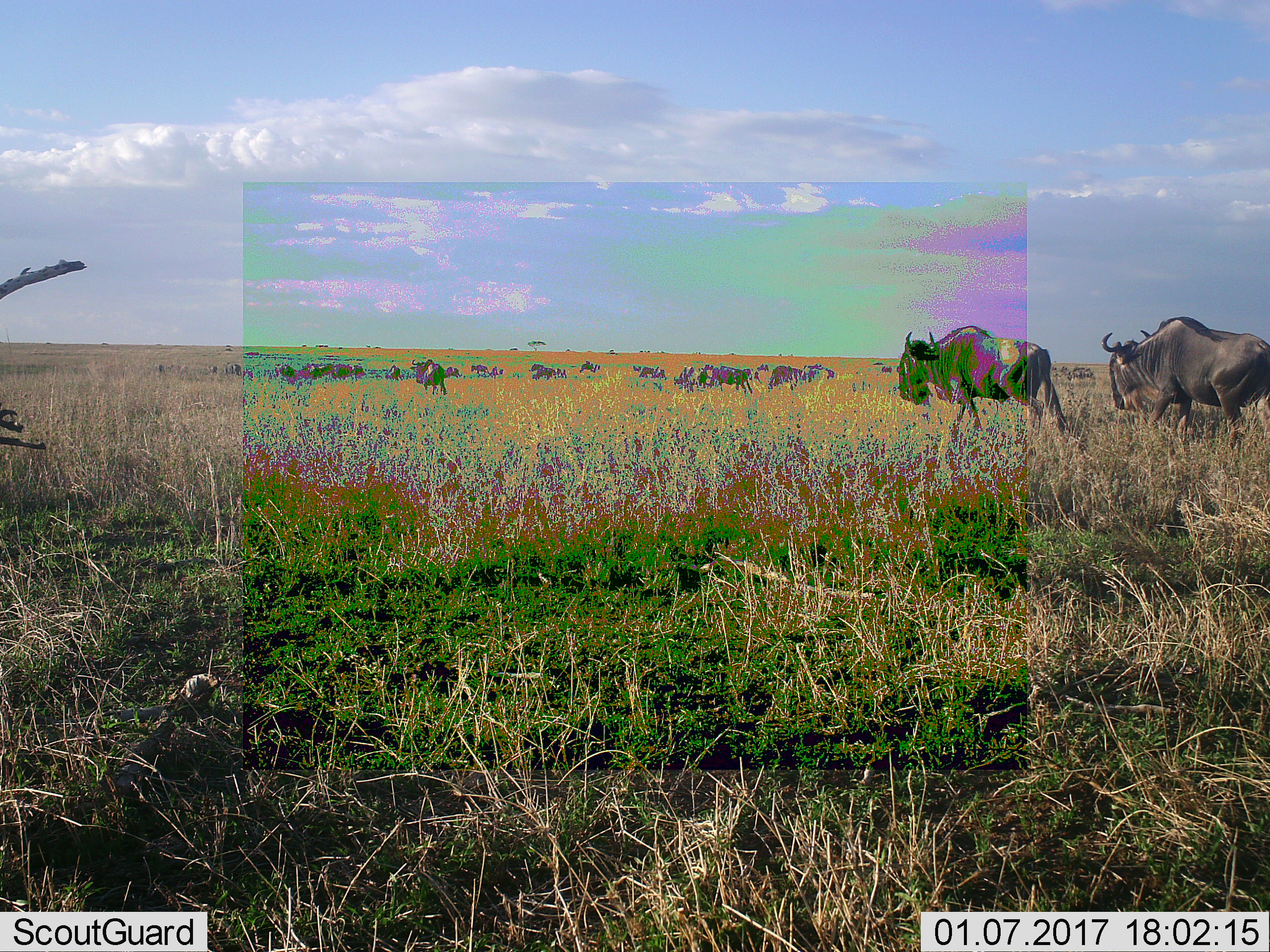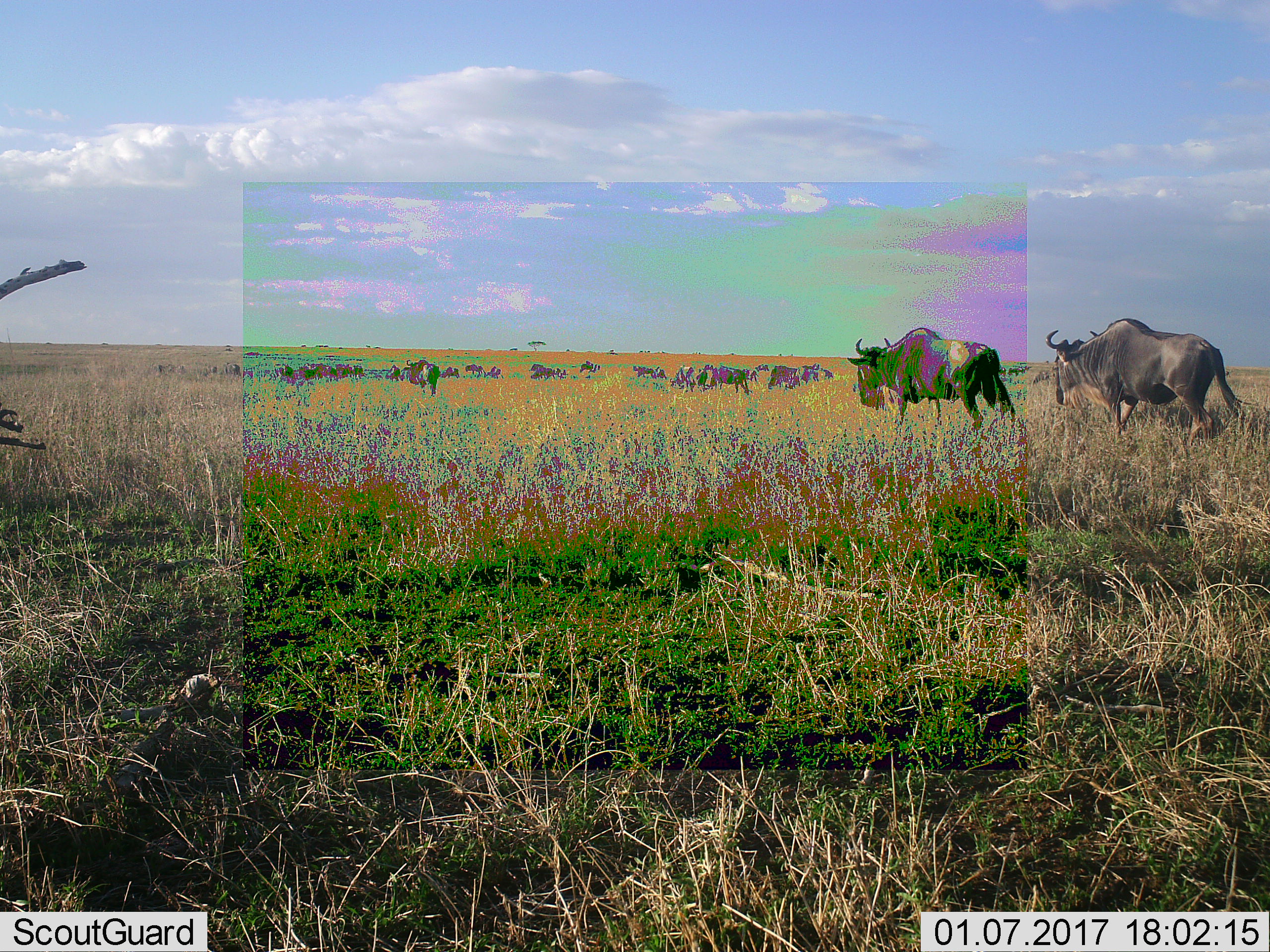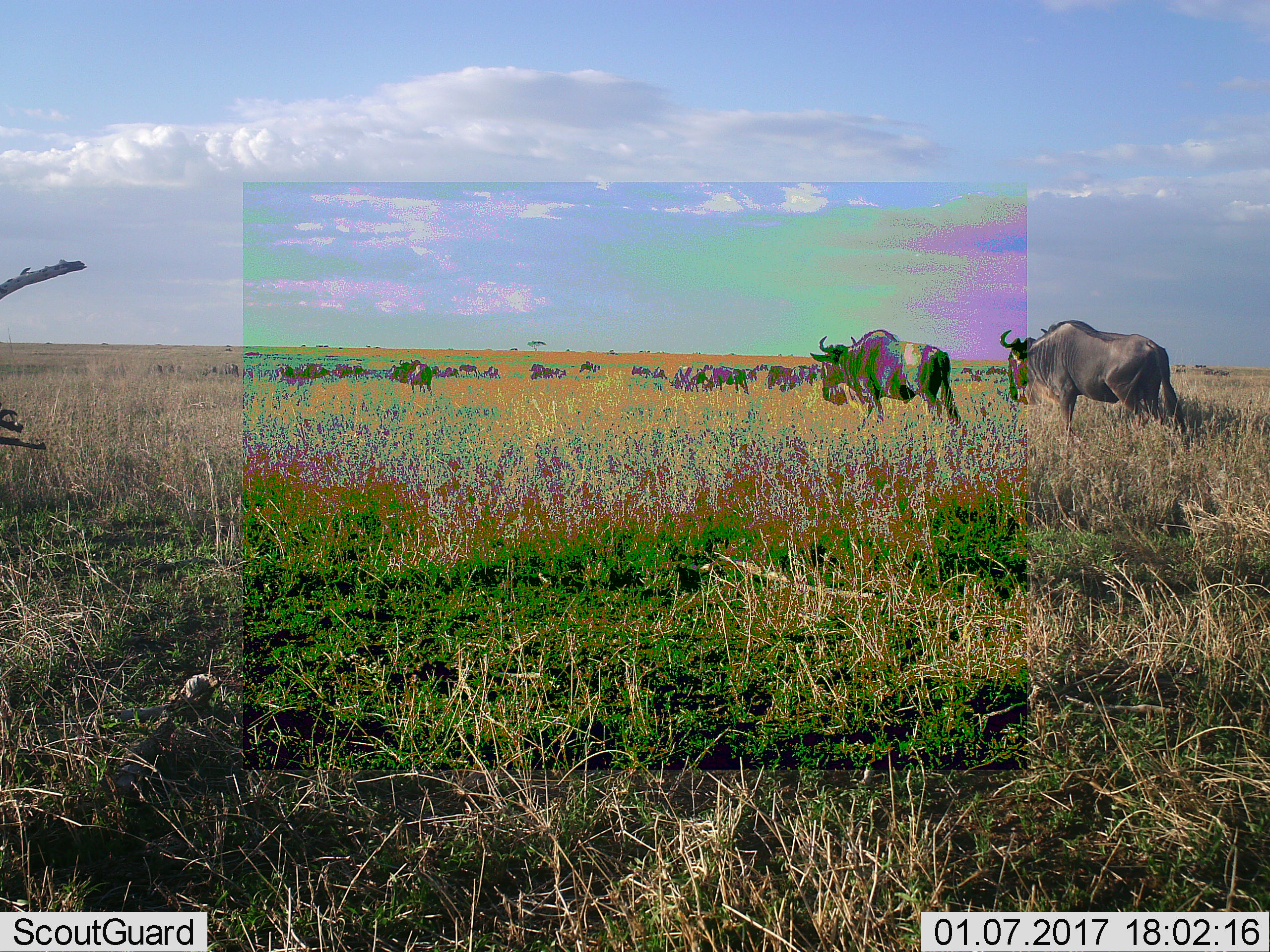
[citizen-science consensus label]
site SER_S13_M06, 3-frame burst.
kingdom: Animalia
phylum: Chordata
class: Mammalia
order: Artiodactyla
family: Bovidae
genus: Connochaetes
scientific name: Connochaetes taurinus taurinus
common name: blue wildebeest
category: wildebeestblue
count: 11-50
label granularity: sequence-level